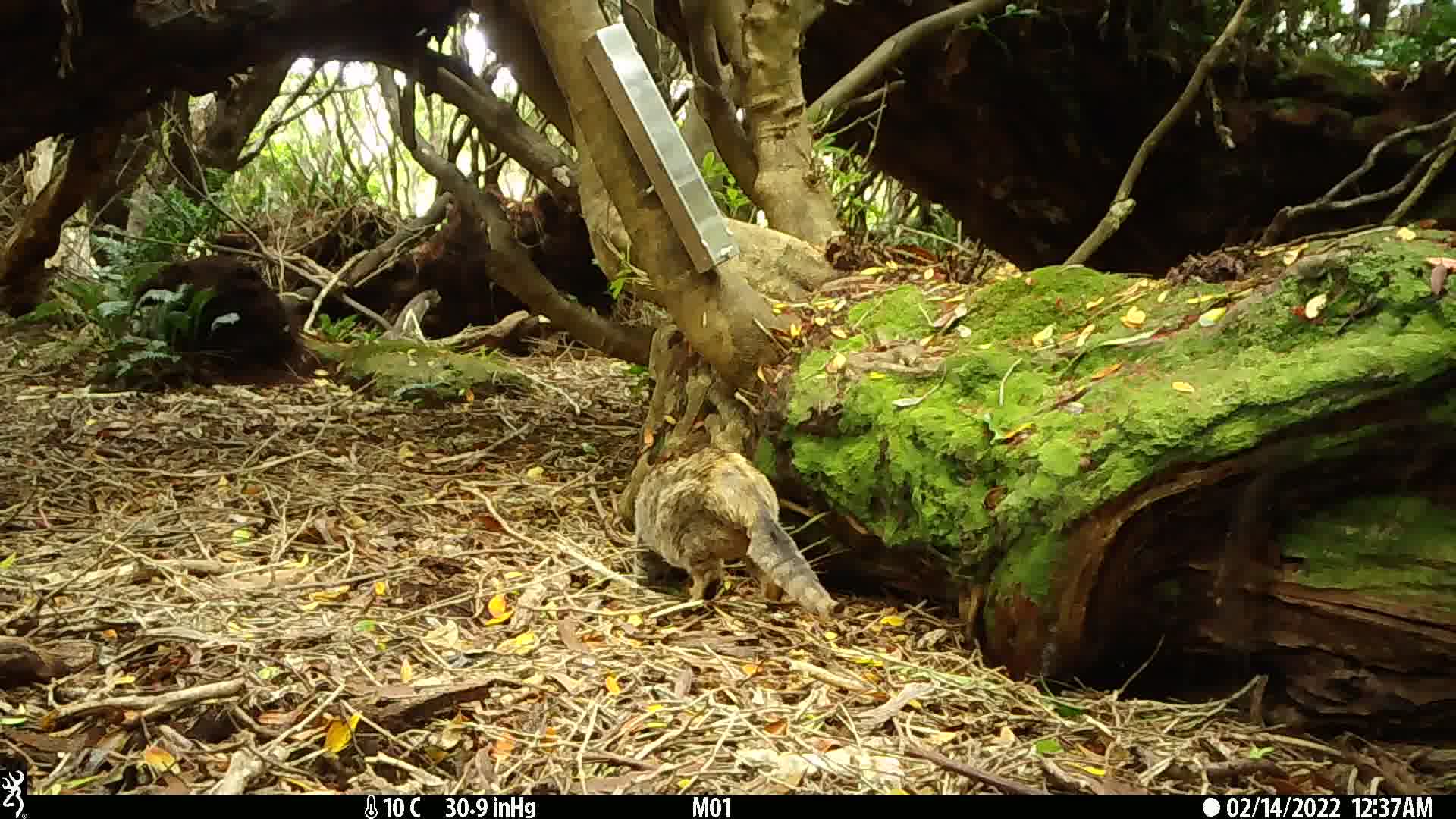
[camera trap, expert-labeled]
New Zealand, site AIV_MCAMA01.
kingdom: Animalia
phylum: Chordata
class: Mammalia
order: Carnivora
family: Felidae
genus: Felis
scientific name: Felis catus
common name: domestic cat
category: cat